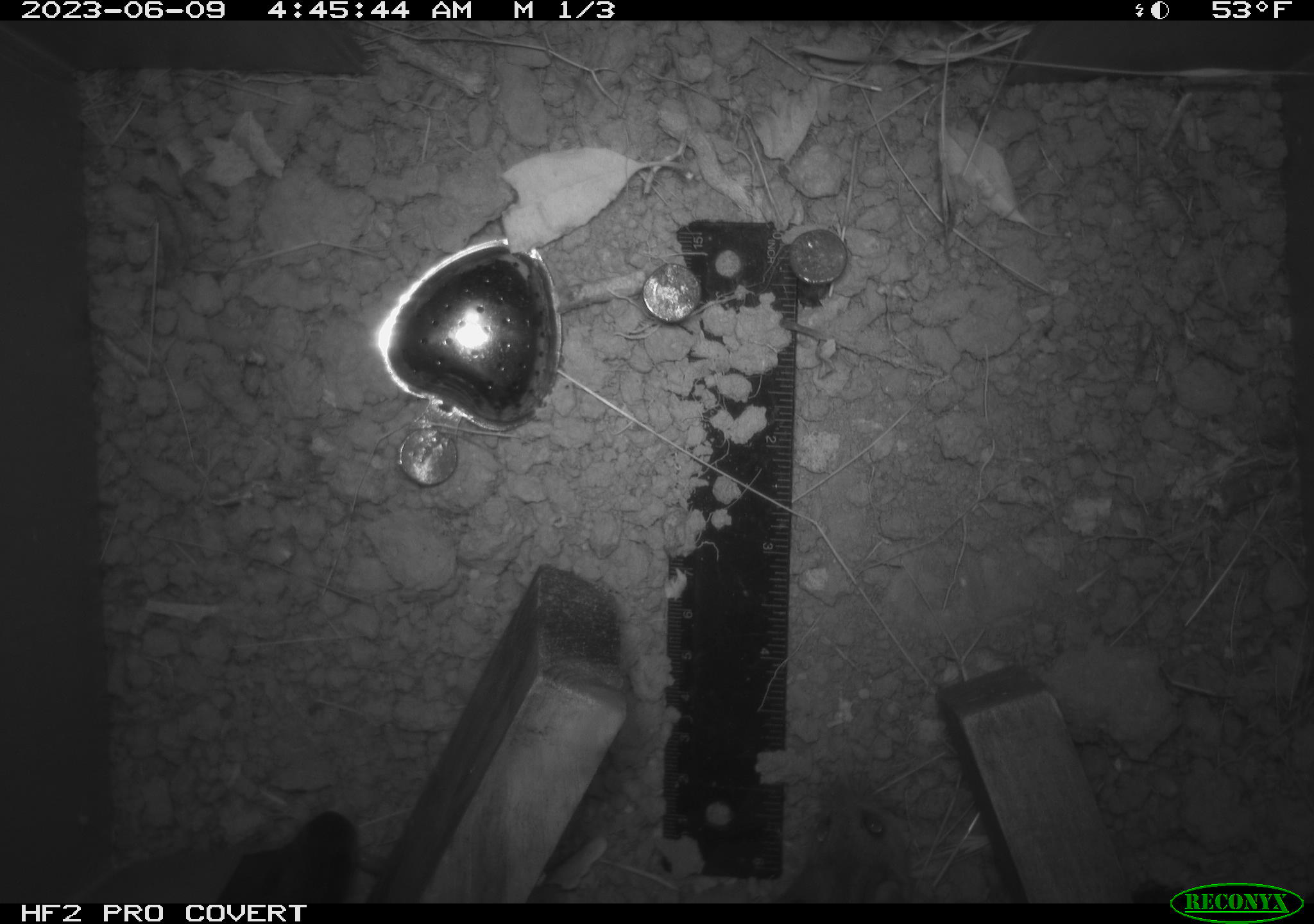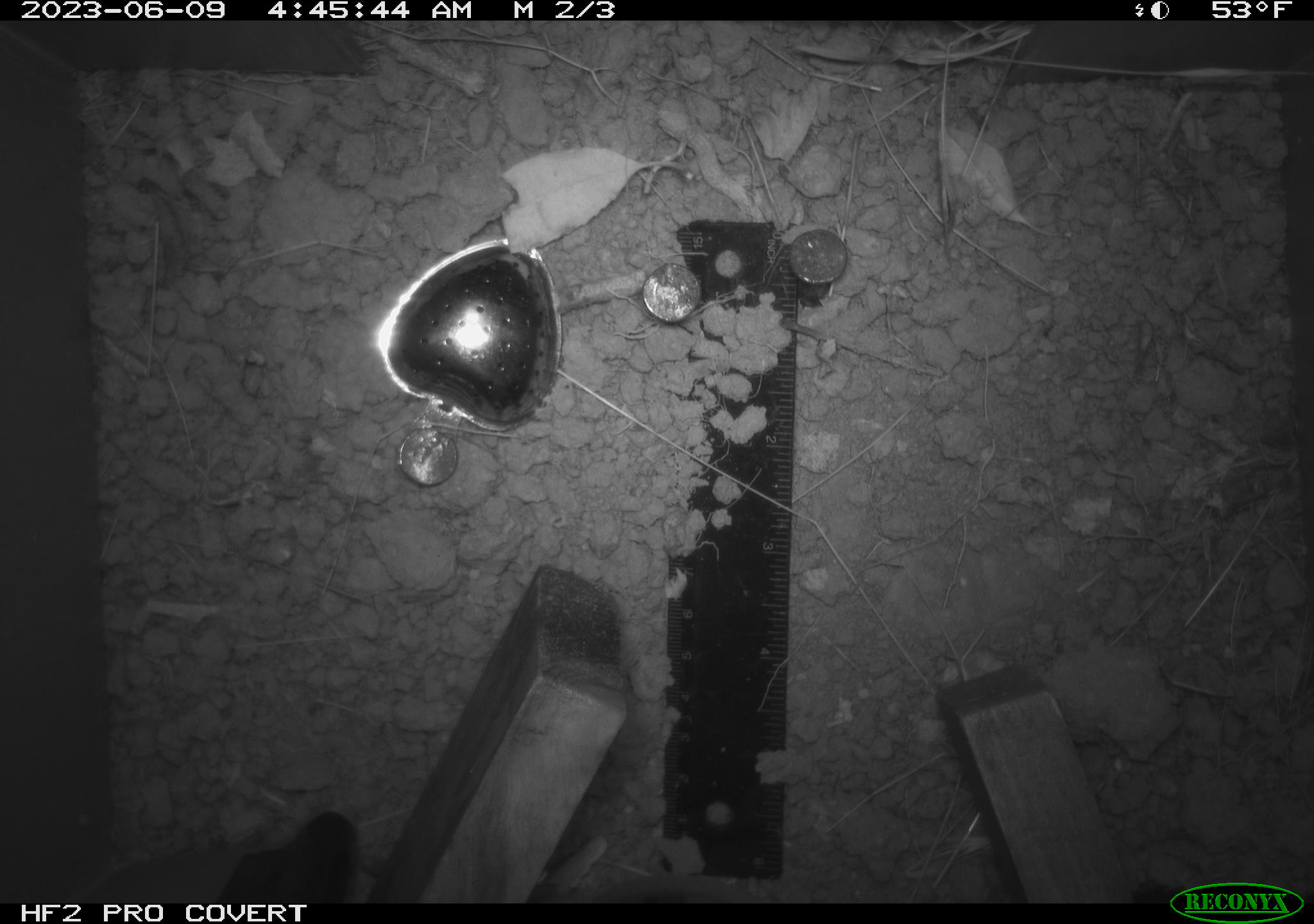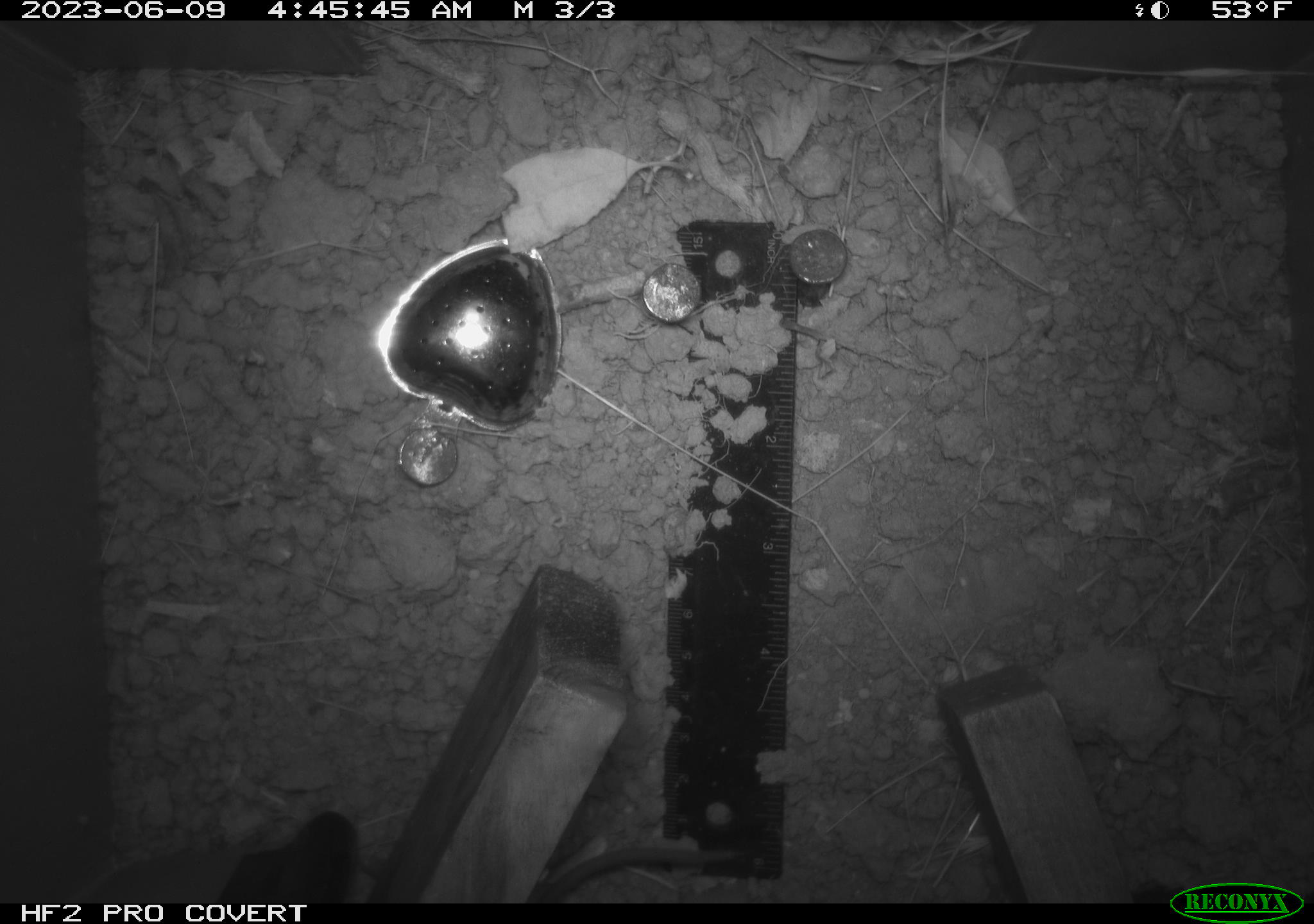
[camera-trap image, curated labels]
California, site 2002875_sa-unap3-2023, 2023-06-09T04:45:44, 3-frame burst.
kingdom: Animalia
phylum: Chordata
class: Mammalia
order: Rodentia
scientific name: Rodentia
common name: mouse species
Mouse species (Rodentia).